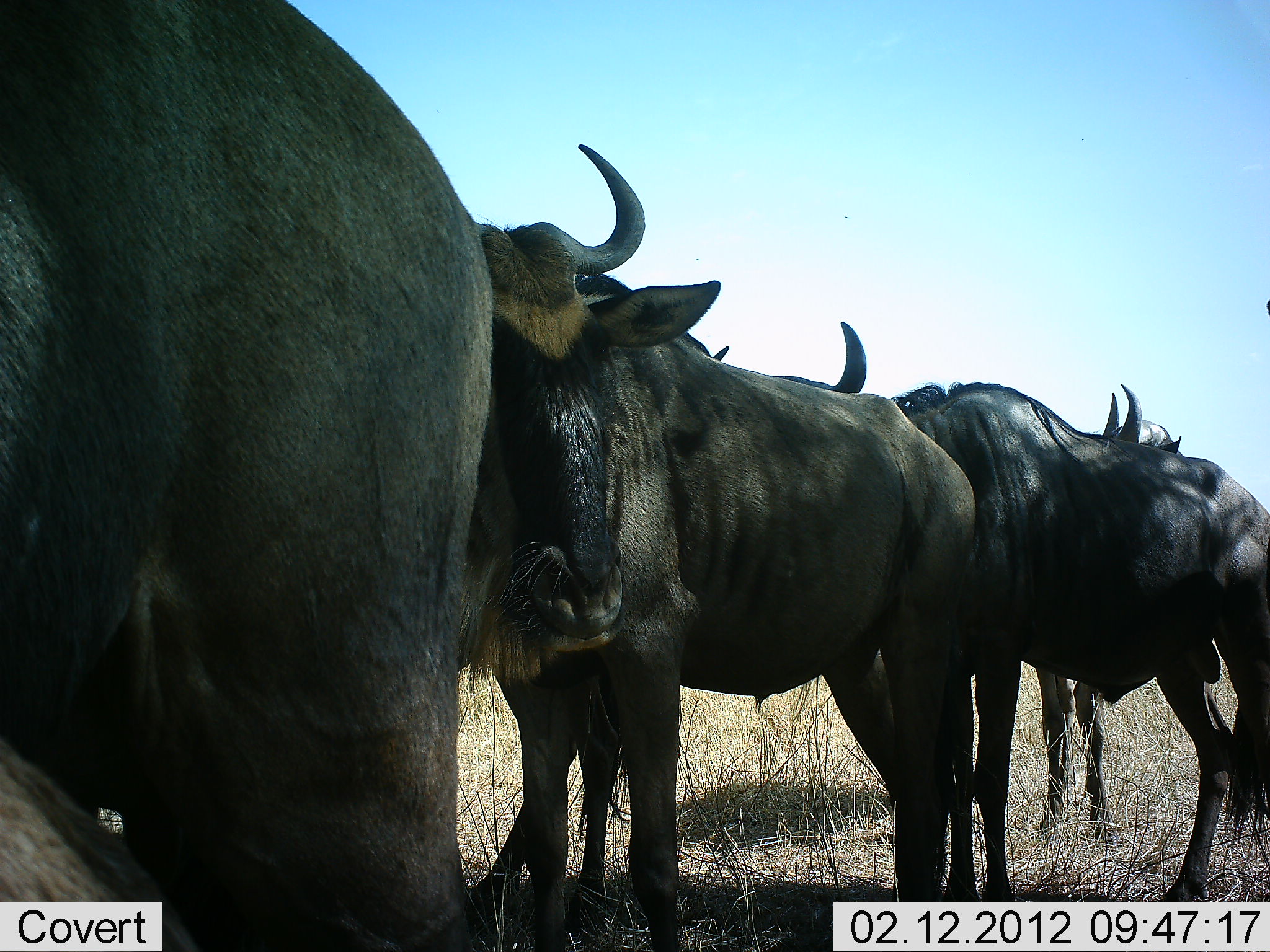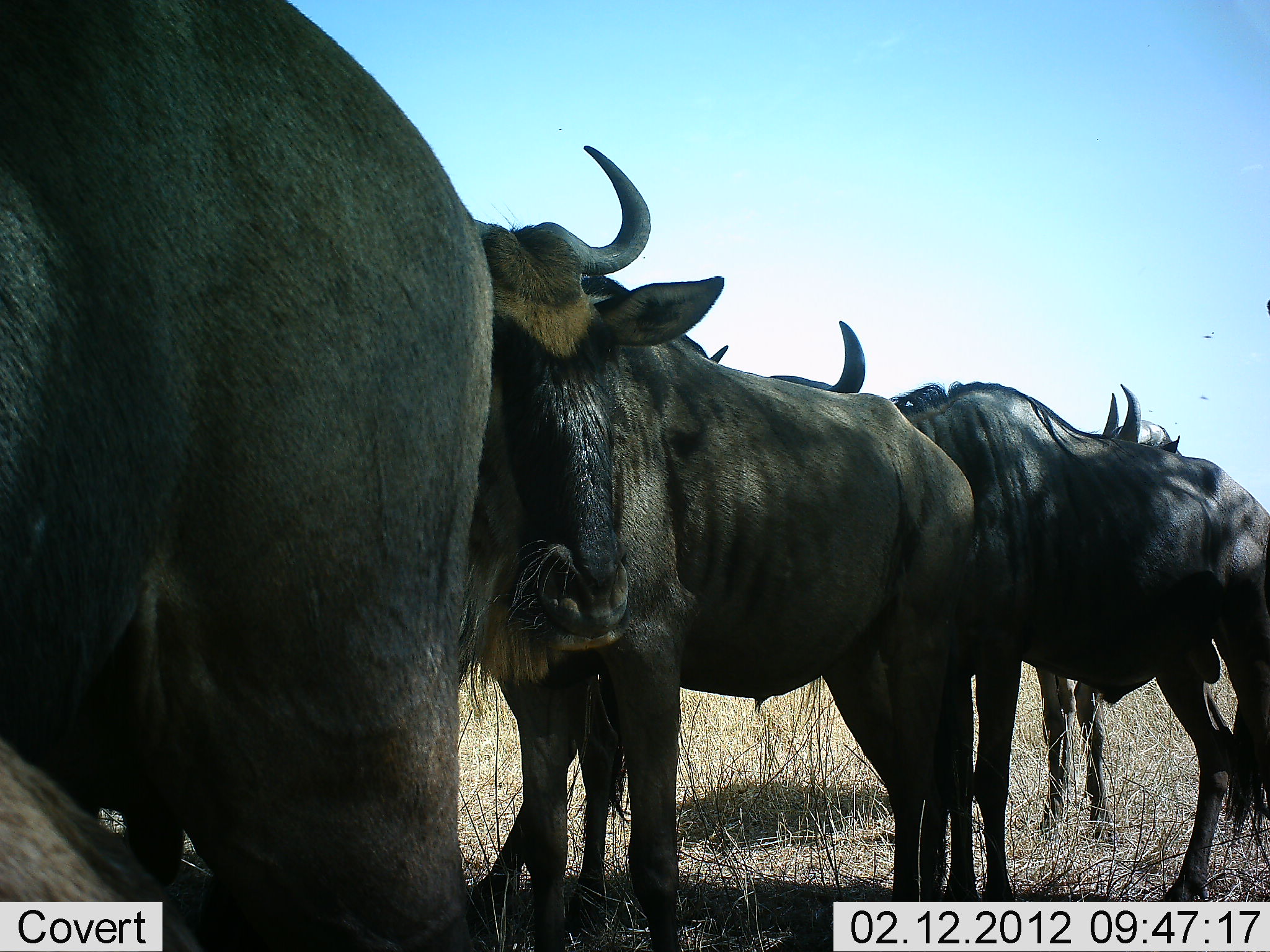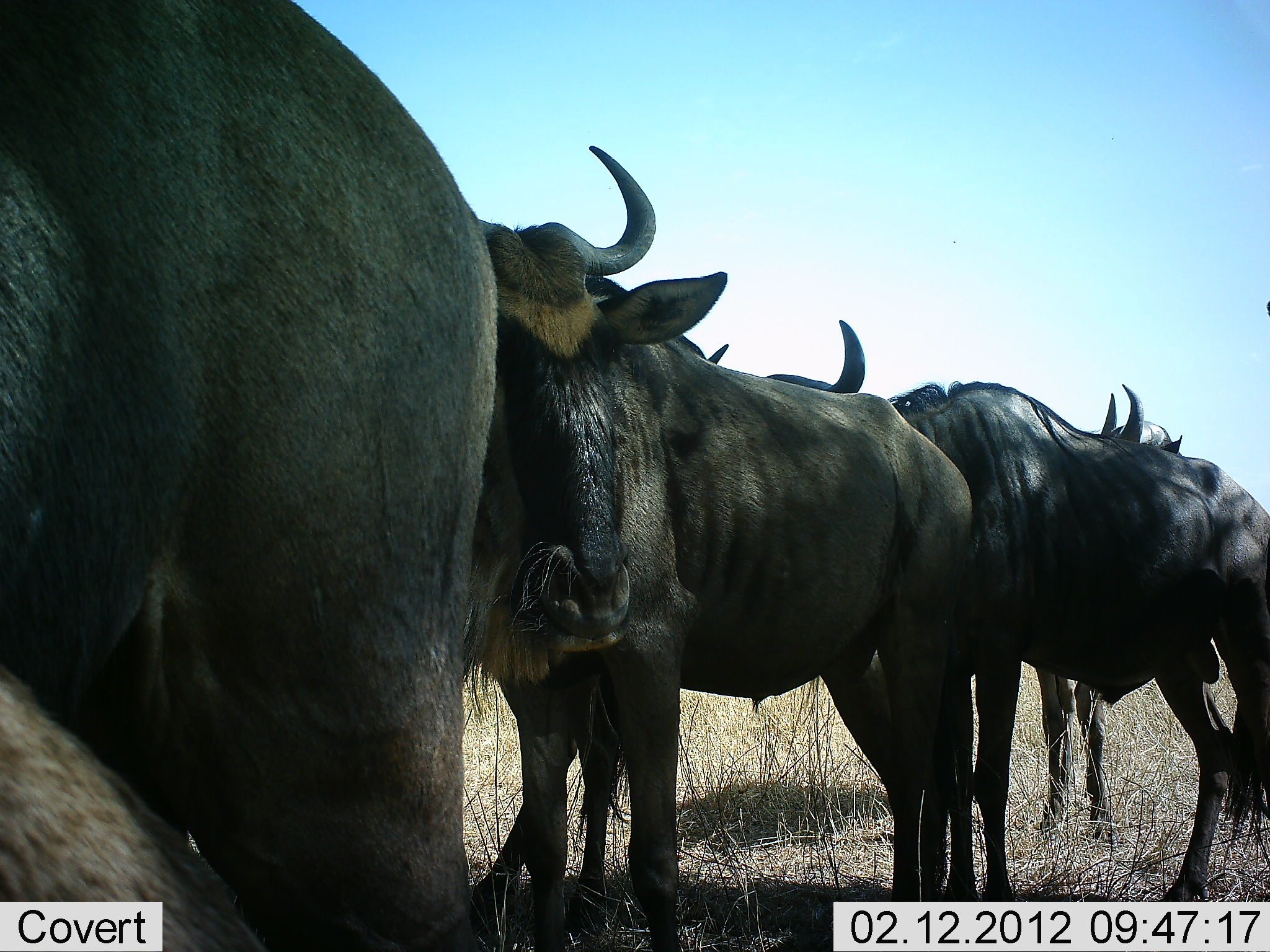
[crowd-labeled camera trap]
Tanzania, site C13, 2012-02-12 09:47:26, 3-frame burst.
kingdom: Animalia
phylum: Chordata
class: Mammalia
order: Artiodactyla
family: Bovidae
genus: Connochaetes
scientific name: Connochaetes taurinus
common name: blue wildebeest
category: wildebeest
Wildebeest (blue wildebeest) (Connochaetes taurinus), count 4. Behavior (volunteer vote fractions): standing 97%, resting 13%, moving 0%, interacting 0%. Young present (vote fraction): 0%. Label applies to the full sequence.